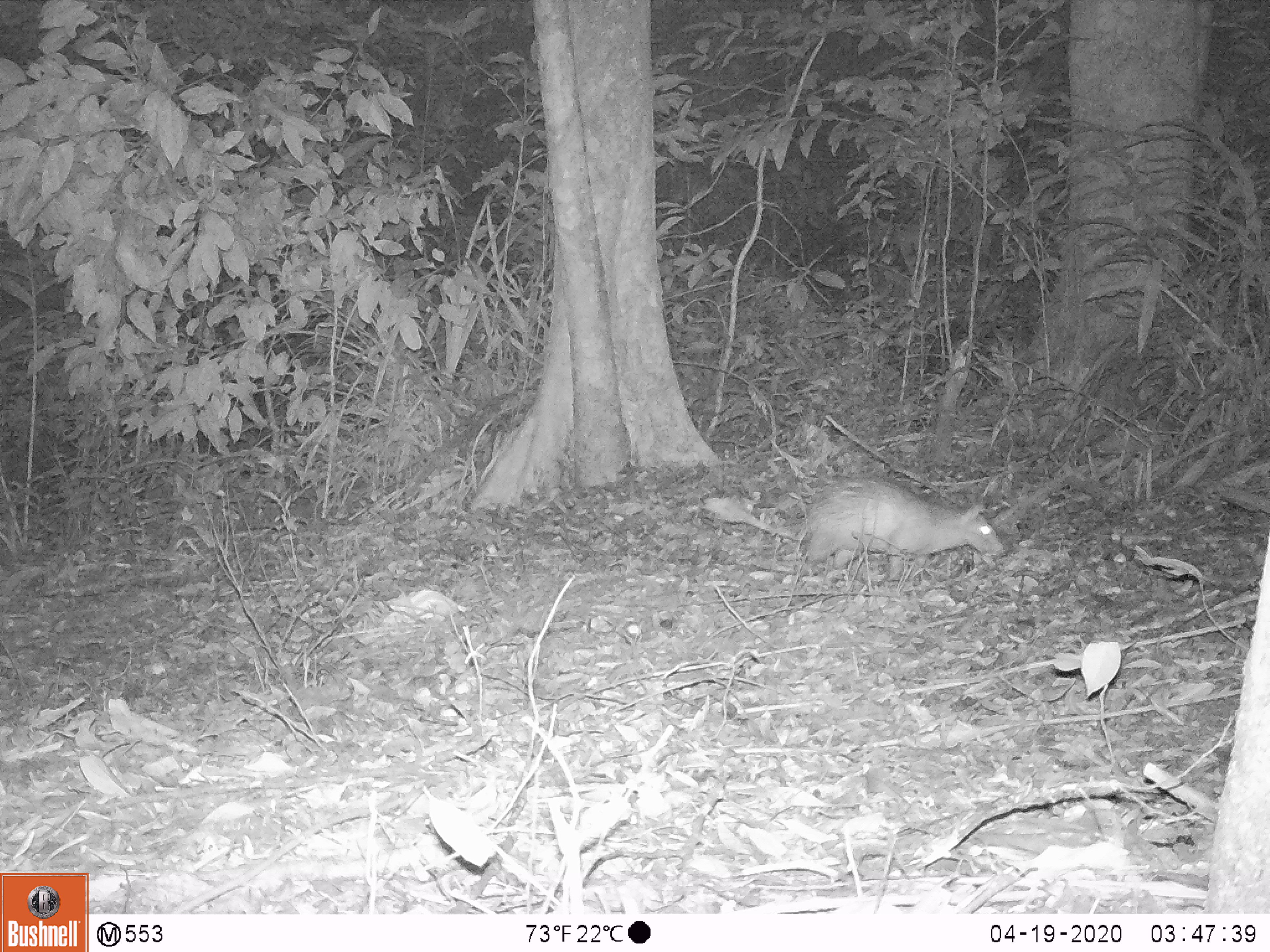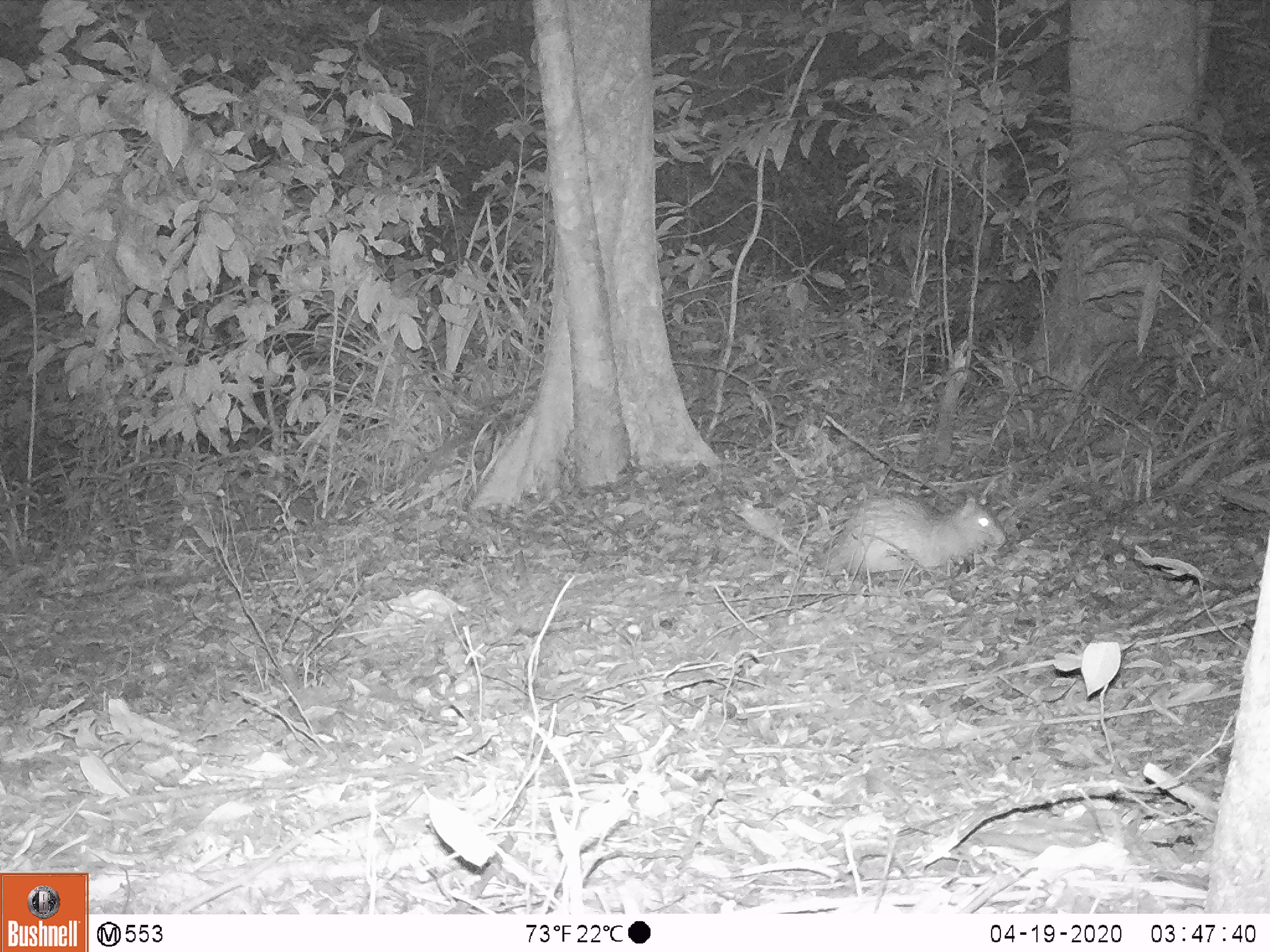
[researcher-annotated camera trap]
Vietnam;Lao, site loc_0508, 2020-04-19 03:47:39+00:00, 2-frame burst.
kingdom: Animalia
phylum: Chordata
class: Mammalia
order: Rodentia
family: Hystricidae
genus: Atherurus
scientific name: Atherurus macrourus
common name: asiatic brush-tailed porcupine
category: asiatic brush tailed porcupine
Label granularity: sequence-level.